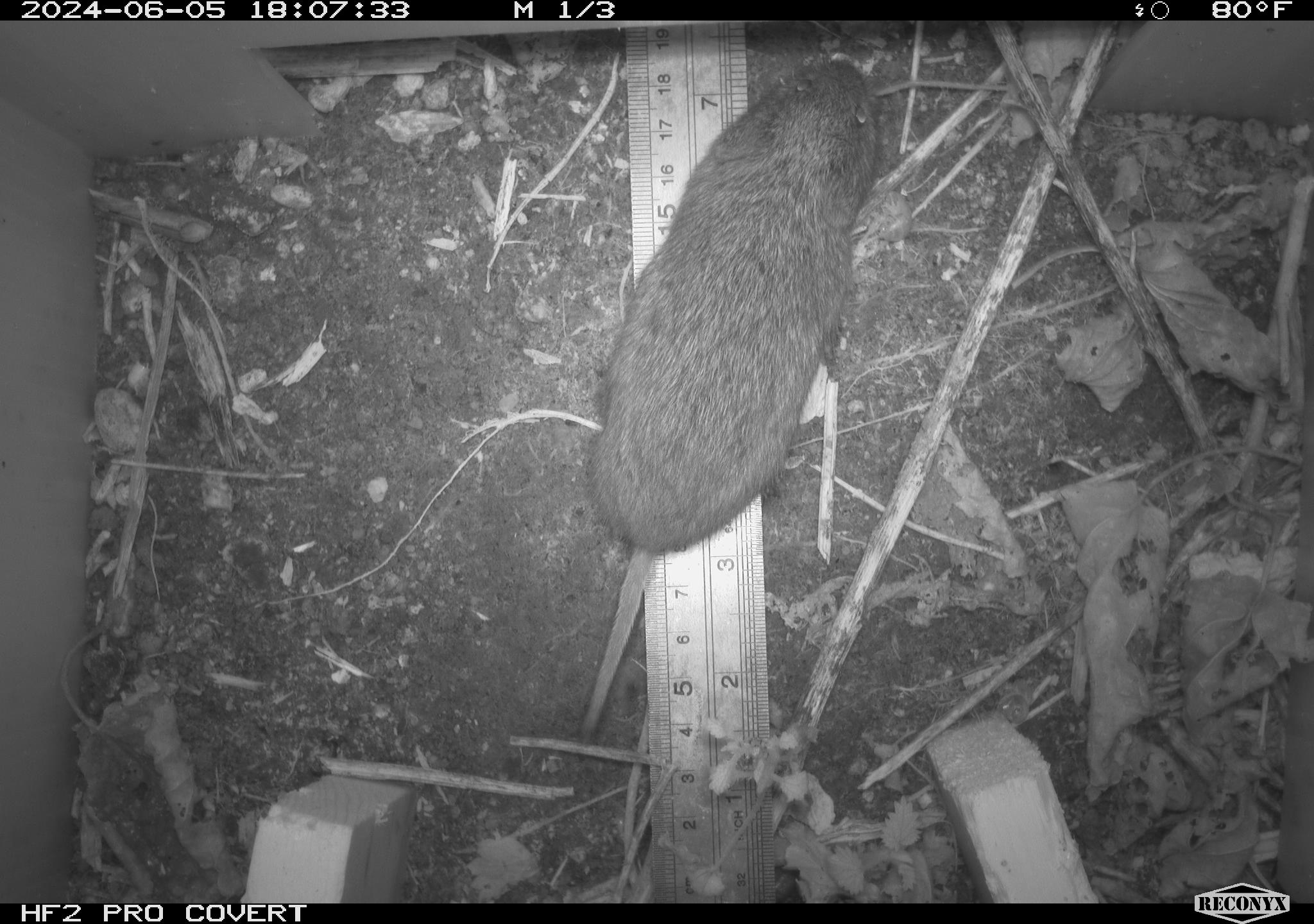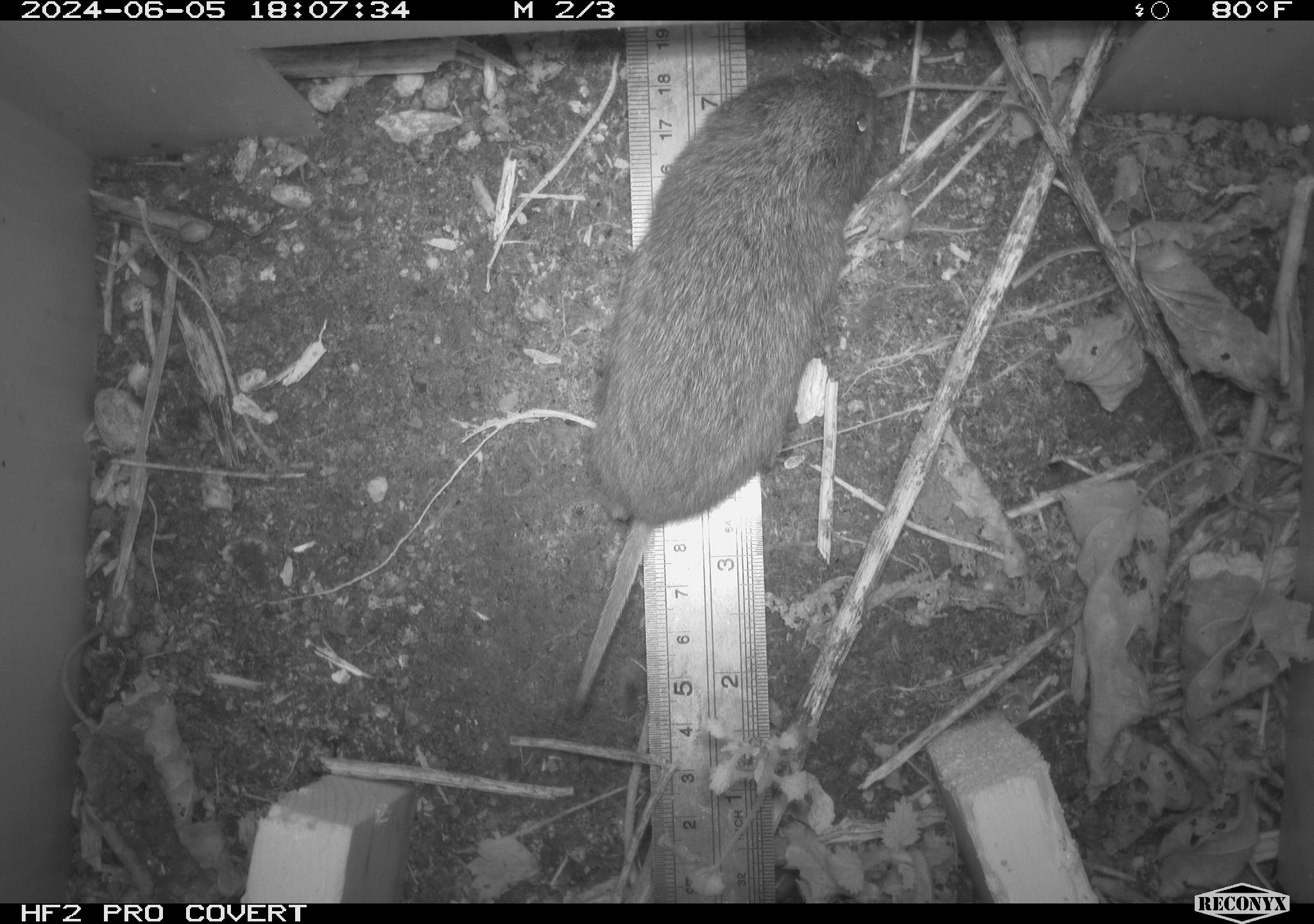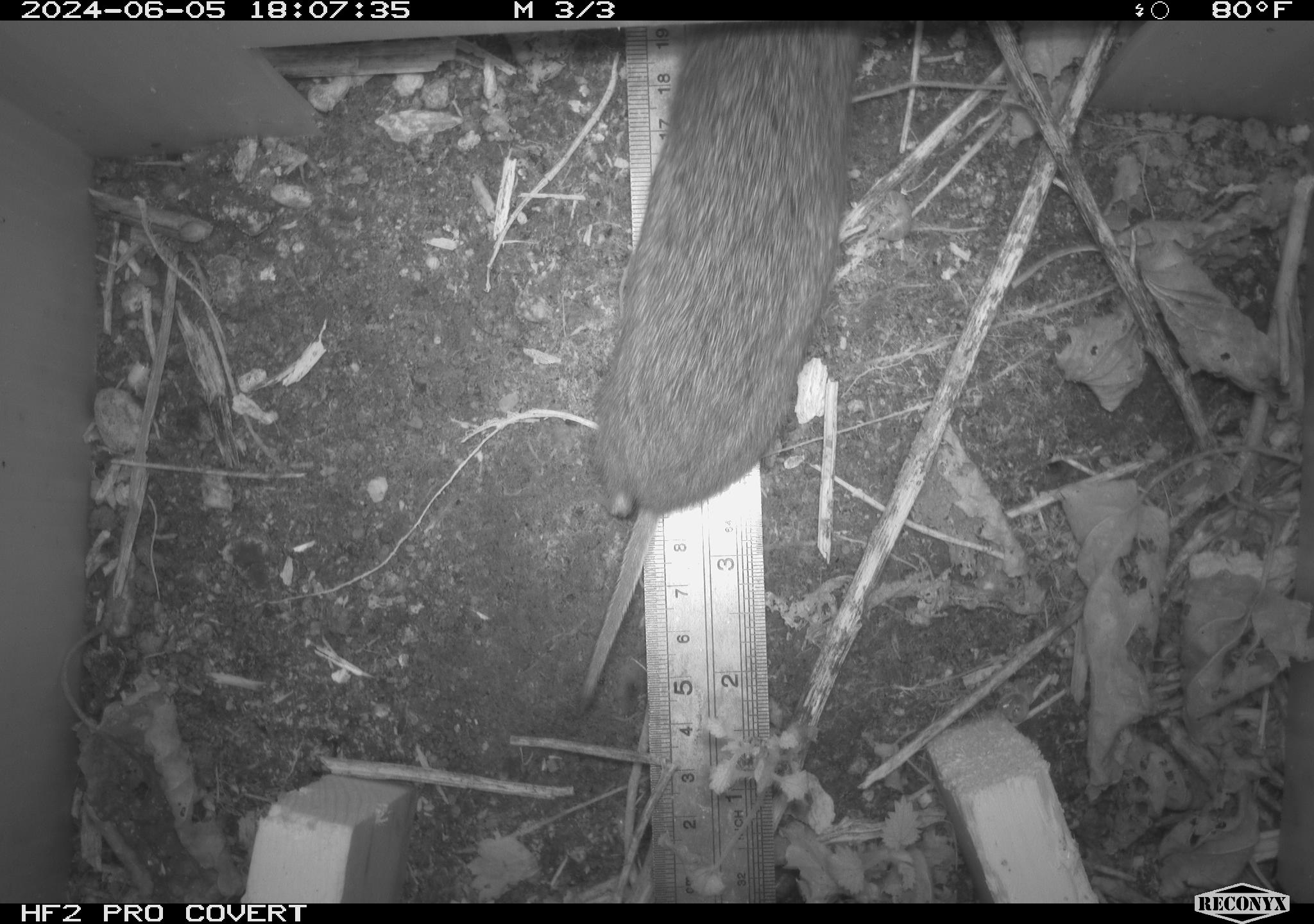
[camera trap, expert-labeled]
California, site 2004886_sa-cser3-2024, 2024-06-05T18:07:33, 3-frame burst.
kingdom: Animalia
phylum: Chordata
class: Mammalia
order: Rodentia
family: Cricetidae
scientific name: Cricetidae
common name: hamsters, voles, lemmings, and allies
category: cricetidae family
Cricetidae family (hamsters, voles, lemmings, and allies) (Cricetidae).